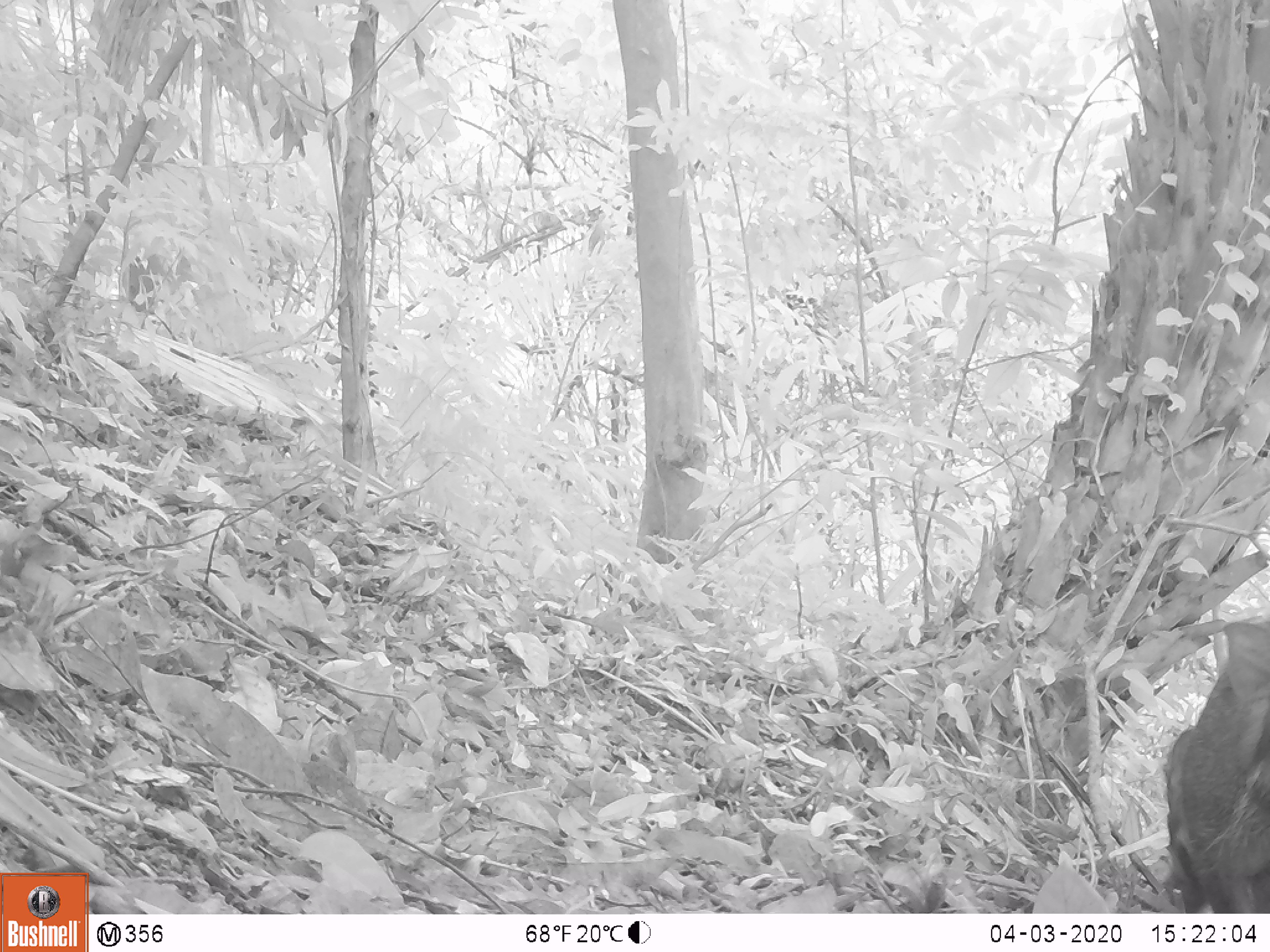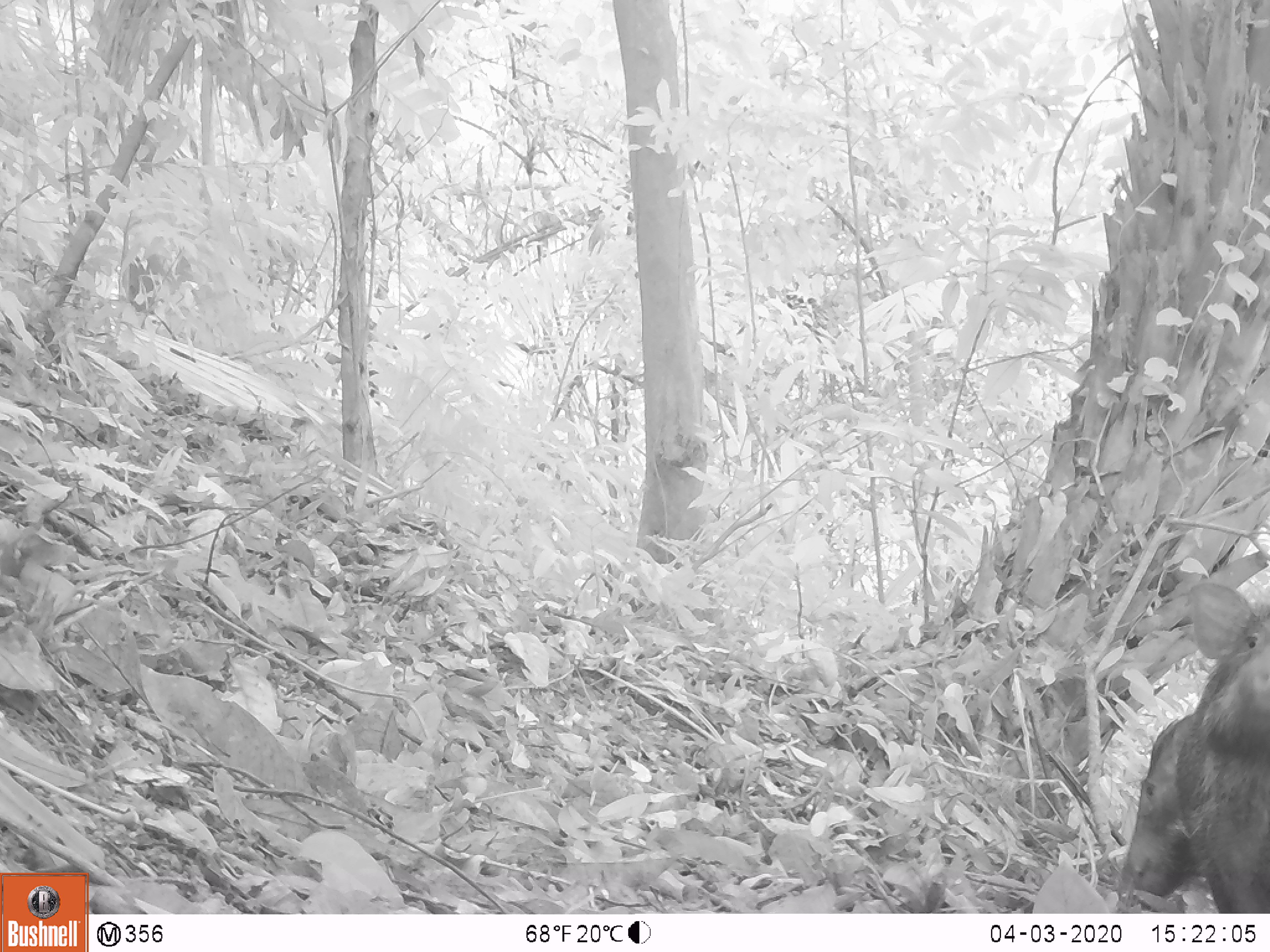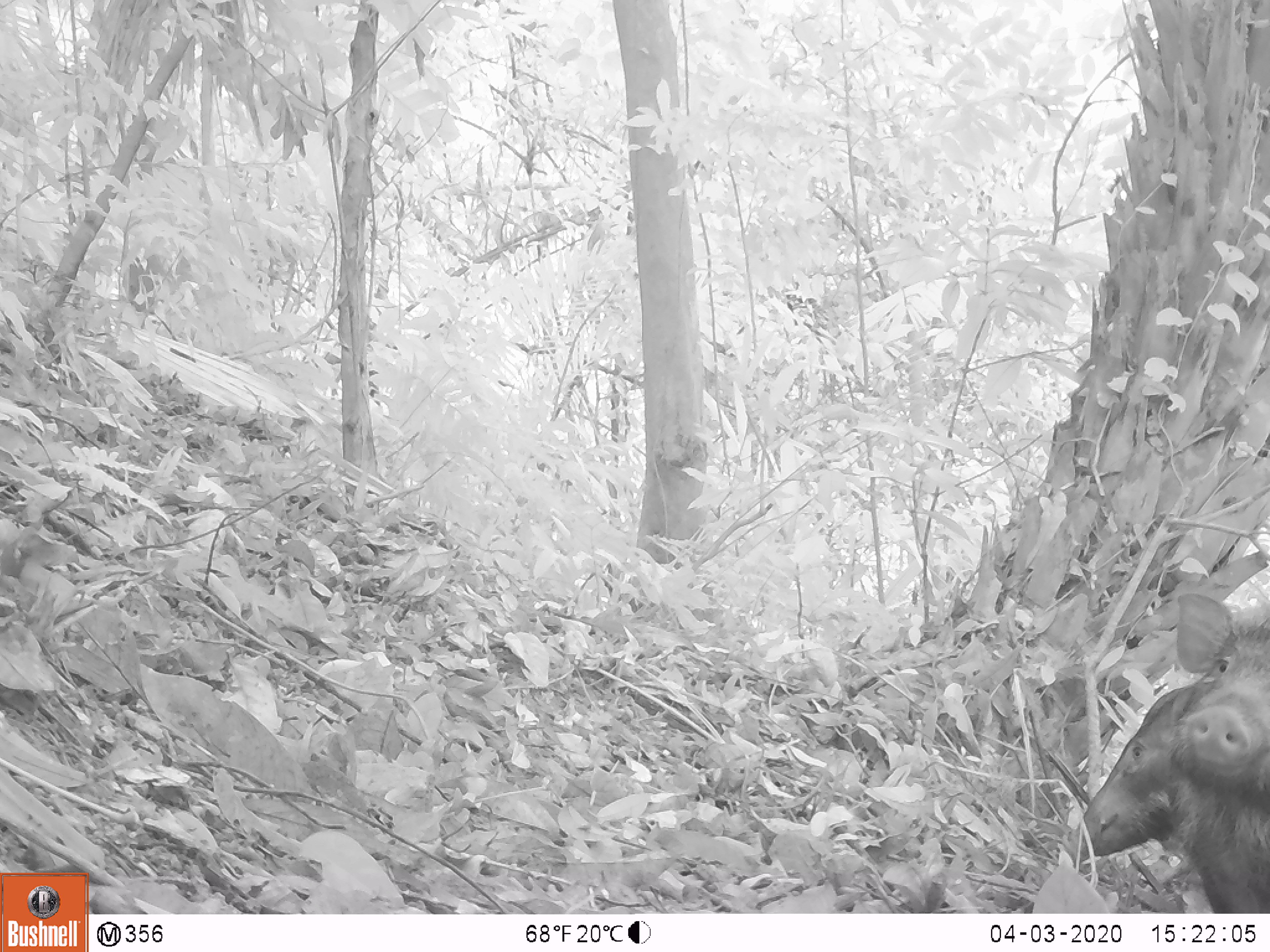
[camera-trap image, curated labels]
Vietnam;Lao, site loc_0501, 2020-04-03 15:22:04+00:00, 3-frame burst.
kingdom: Animalia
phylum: Chordata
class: Mammalia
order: Artiodactyla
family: Suidae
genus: Sus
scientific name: Sus scrofa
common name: eurasian wild pig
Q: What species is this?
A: Eurasian wild pig (Sus scrofa).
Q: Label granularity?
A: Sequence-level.